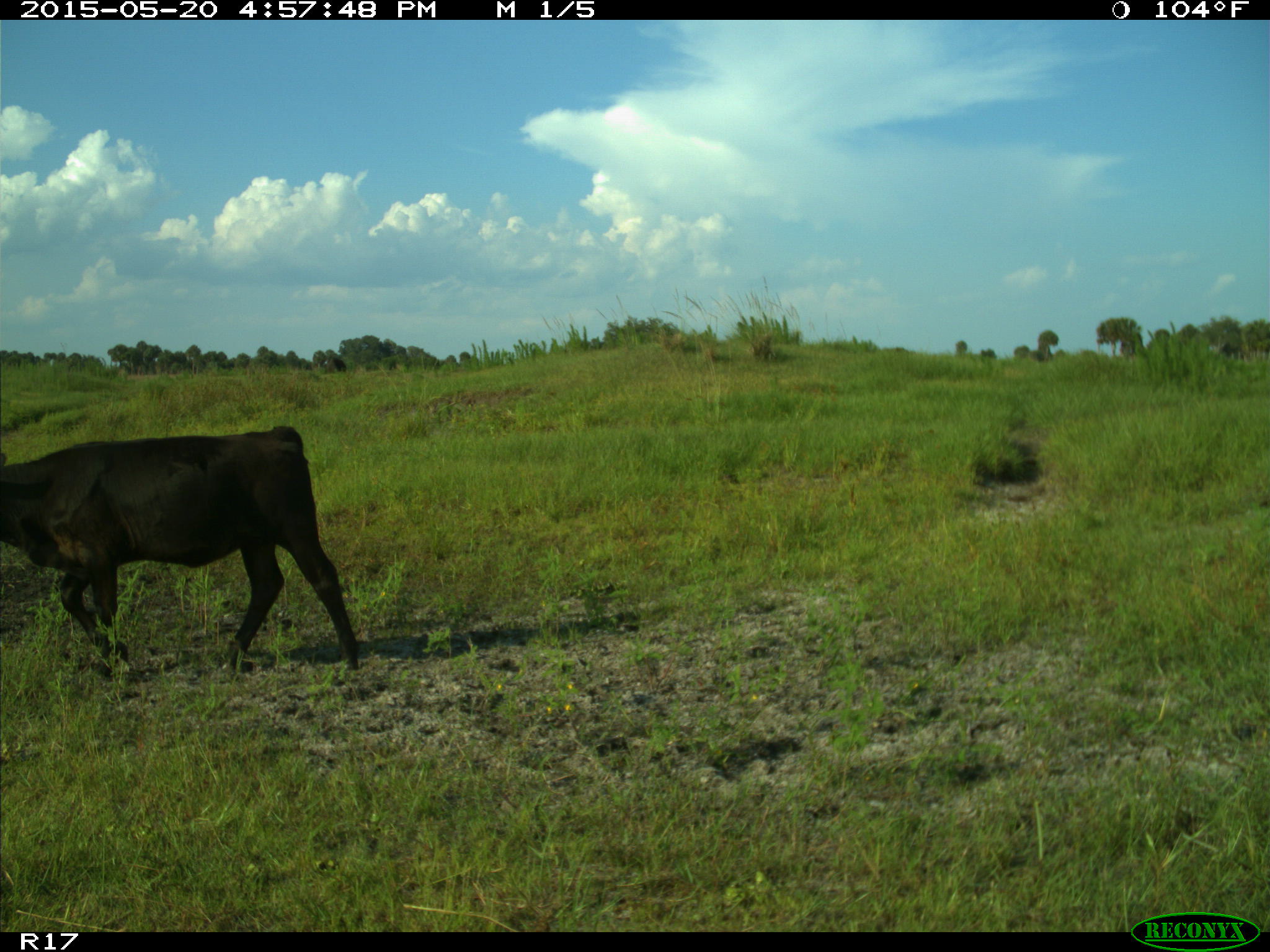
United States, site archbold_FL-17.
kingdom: Animalia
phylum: Chordata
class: Mammalia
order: Artiodactyla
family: Bovidae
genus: Bos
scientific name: Bos taurus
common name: domestic cow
Bos taurus (domestic cow).